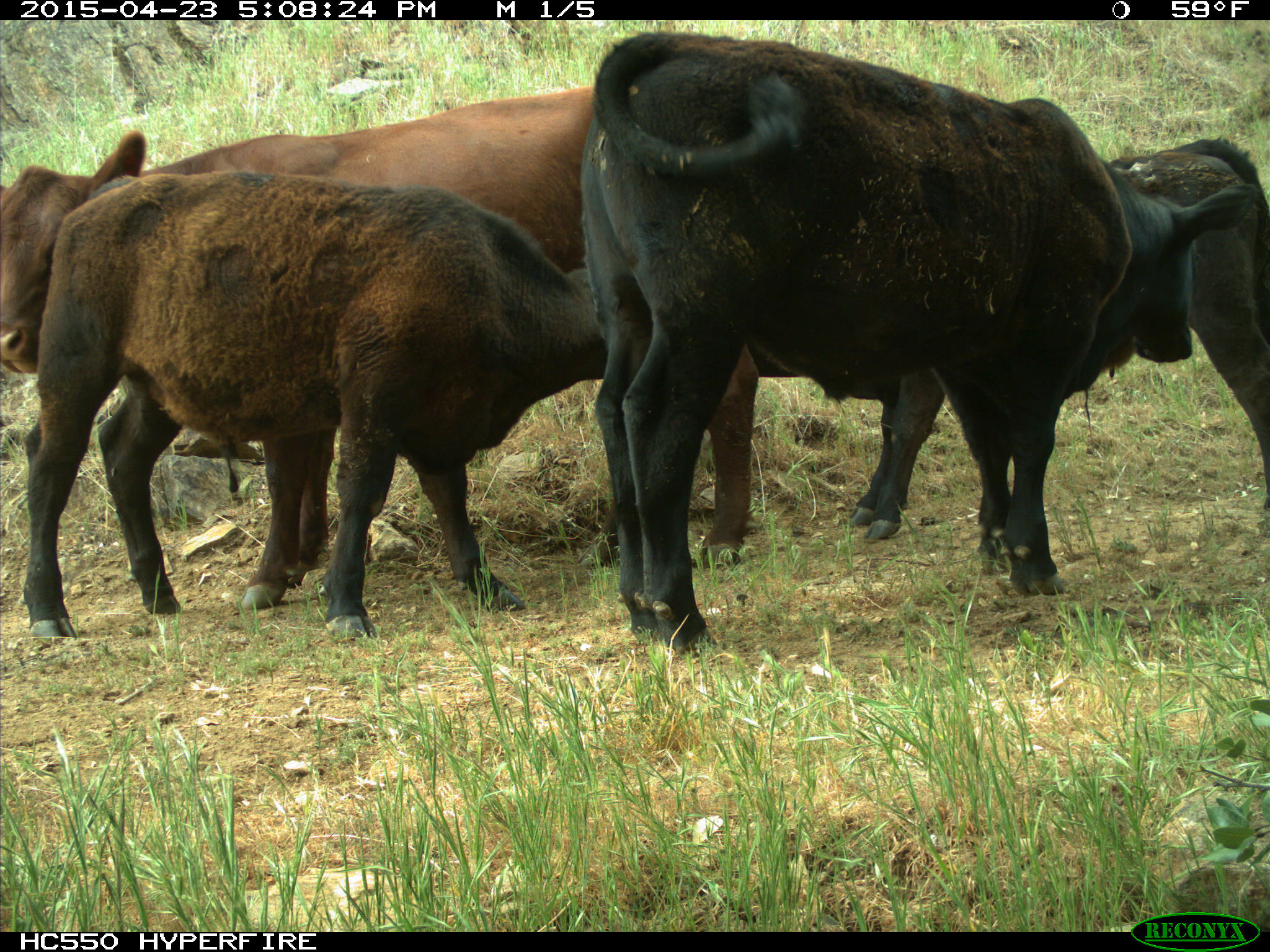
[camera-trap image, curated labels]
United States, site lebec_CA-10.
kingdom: Animalia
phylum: Chordata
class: Mammalia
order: Artiodactyla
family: Bovidae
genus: Bos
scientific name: Bos taurus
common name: domestic cow